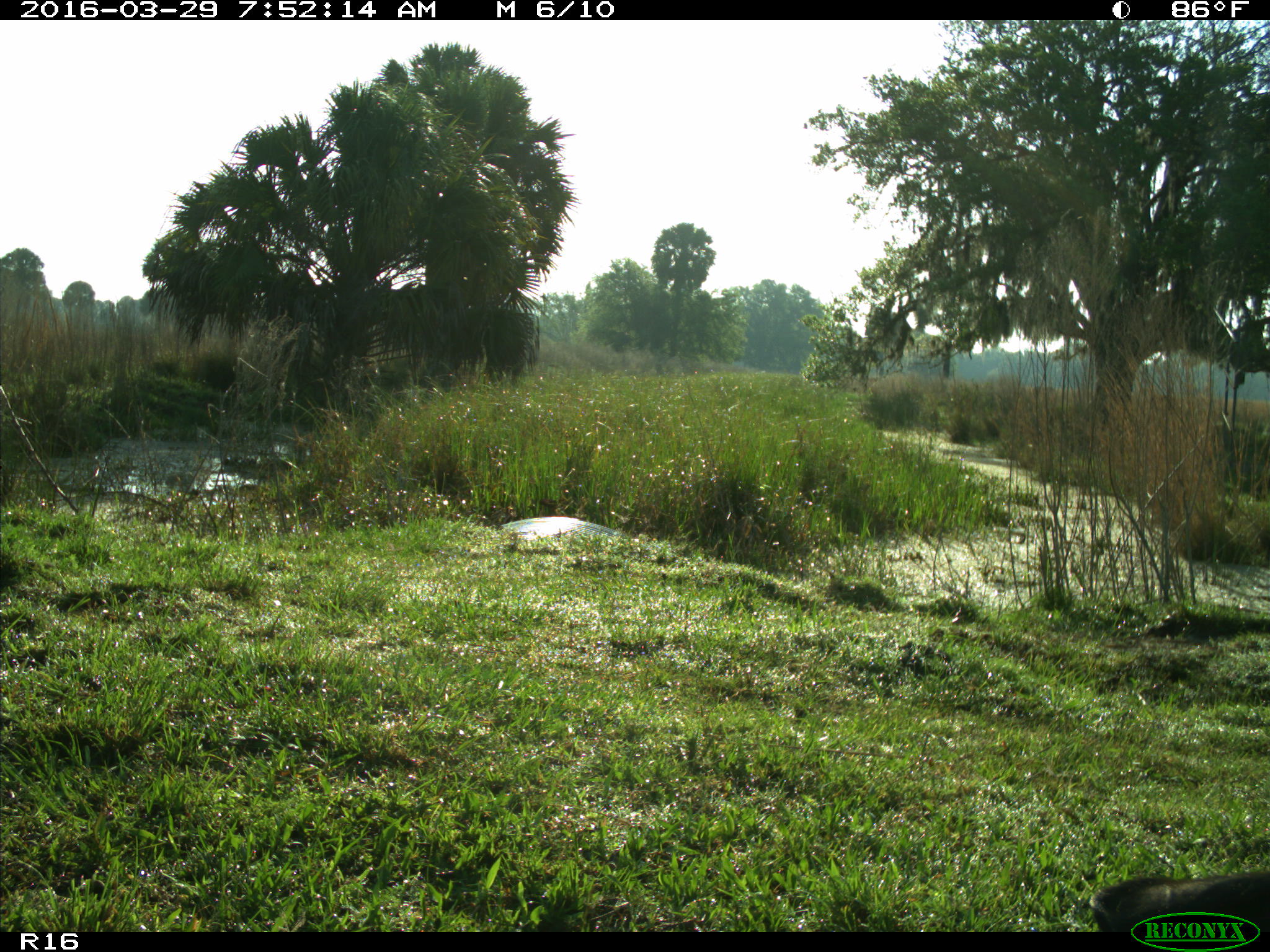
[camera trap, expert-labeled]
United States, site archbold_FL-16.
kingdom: Animalia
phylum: Chordata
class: Mammalia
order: Artiodactyla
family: Bovidae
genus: Bos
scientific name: Bos taurus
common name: domestic cow